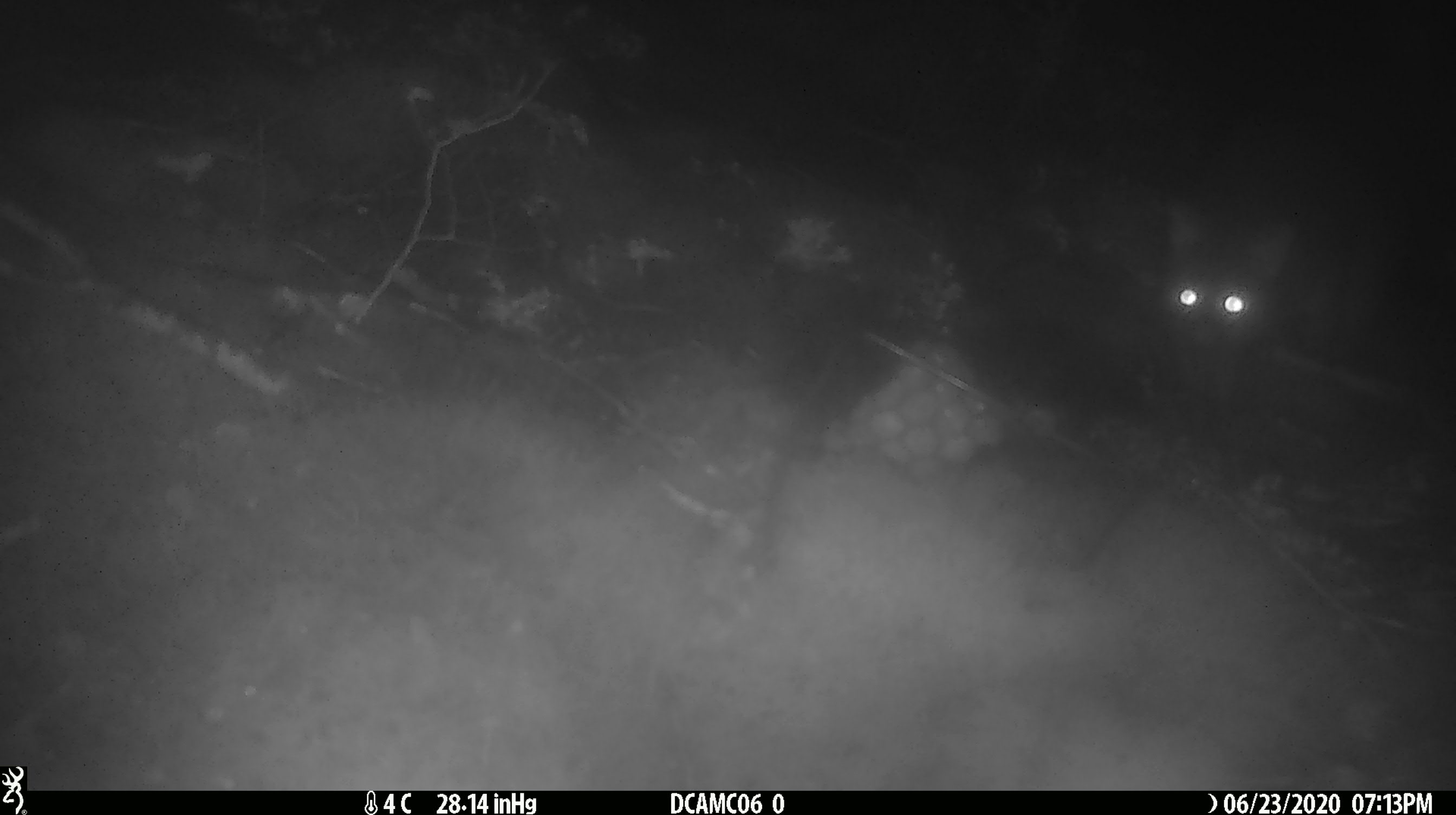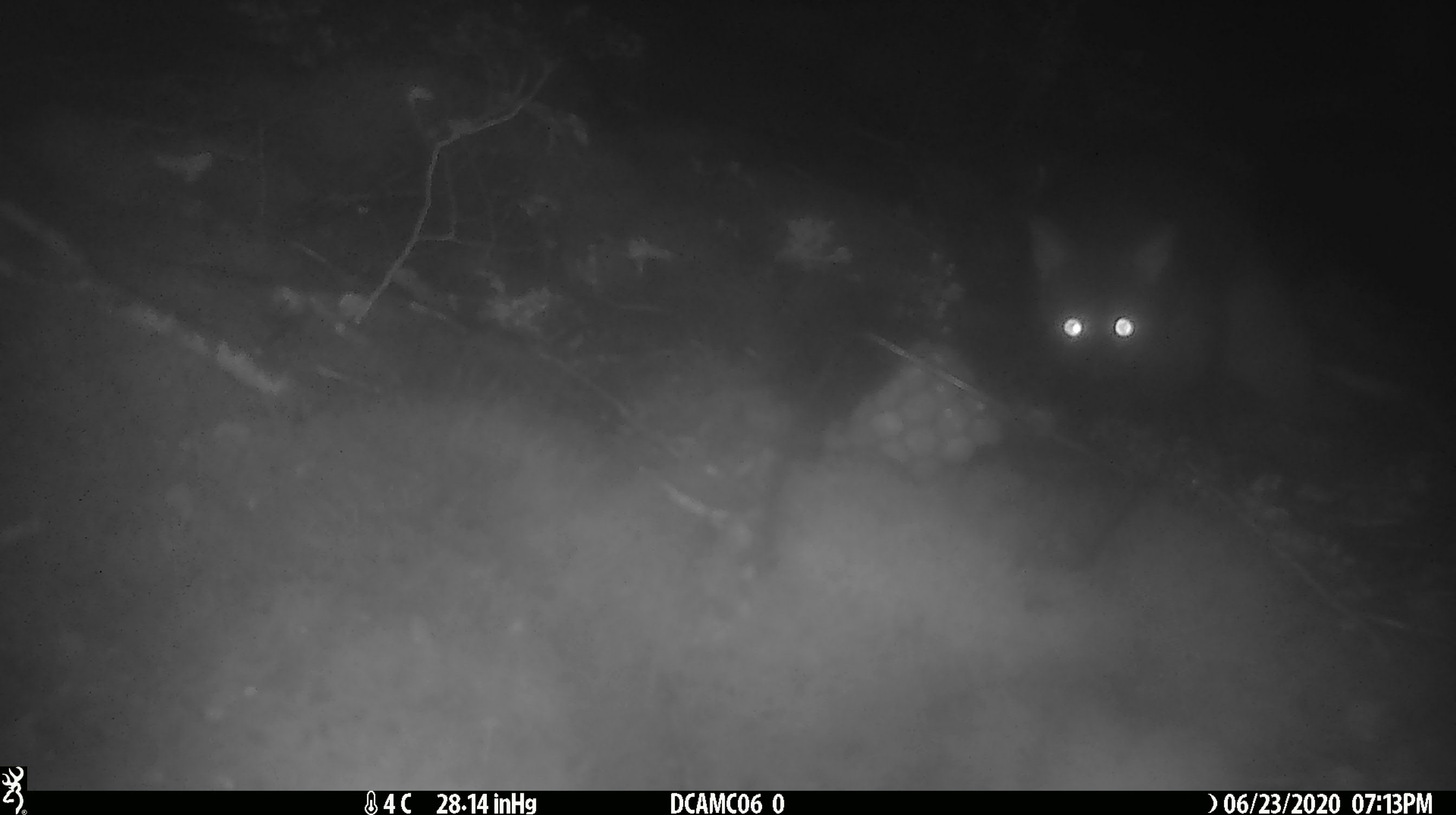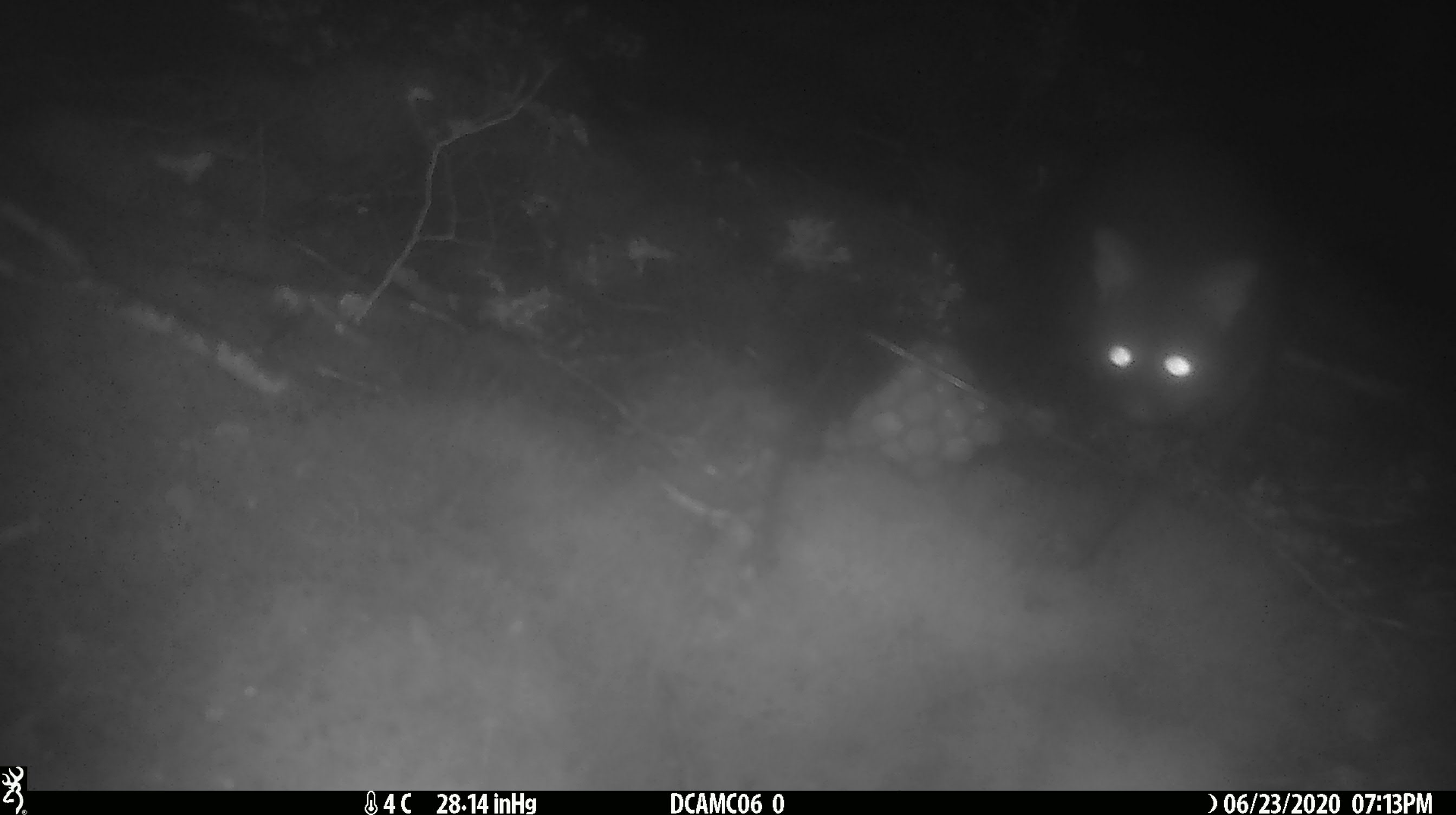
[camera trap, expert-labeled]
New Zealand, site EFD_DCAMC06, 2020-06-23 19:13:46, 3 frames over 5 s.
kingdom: Animalia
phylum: Chordata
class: Mammalia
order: Diprotodontia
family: Phalangeridae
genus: Trichosurus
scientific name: Trichosurus vulpecula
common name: common brushtail possum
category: possum